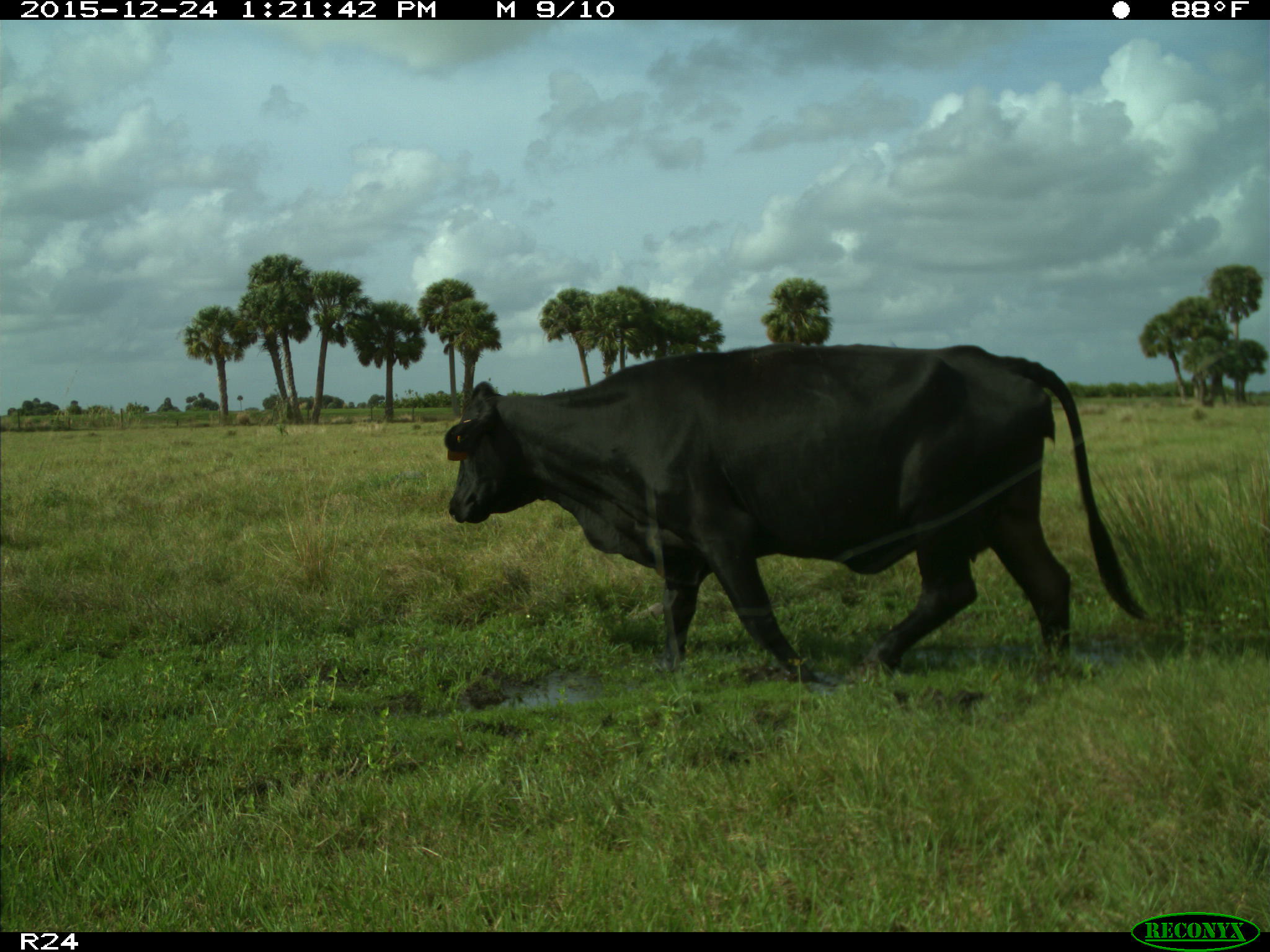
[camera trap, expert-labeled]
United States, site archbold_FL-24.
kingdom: Animalia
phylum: Chordata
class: Mammalia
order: Artiodactyla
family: Bovidae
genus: Bos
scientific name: Bos taurus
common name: domestic cow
Bos taurus (domestic cow).